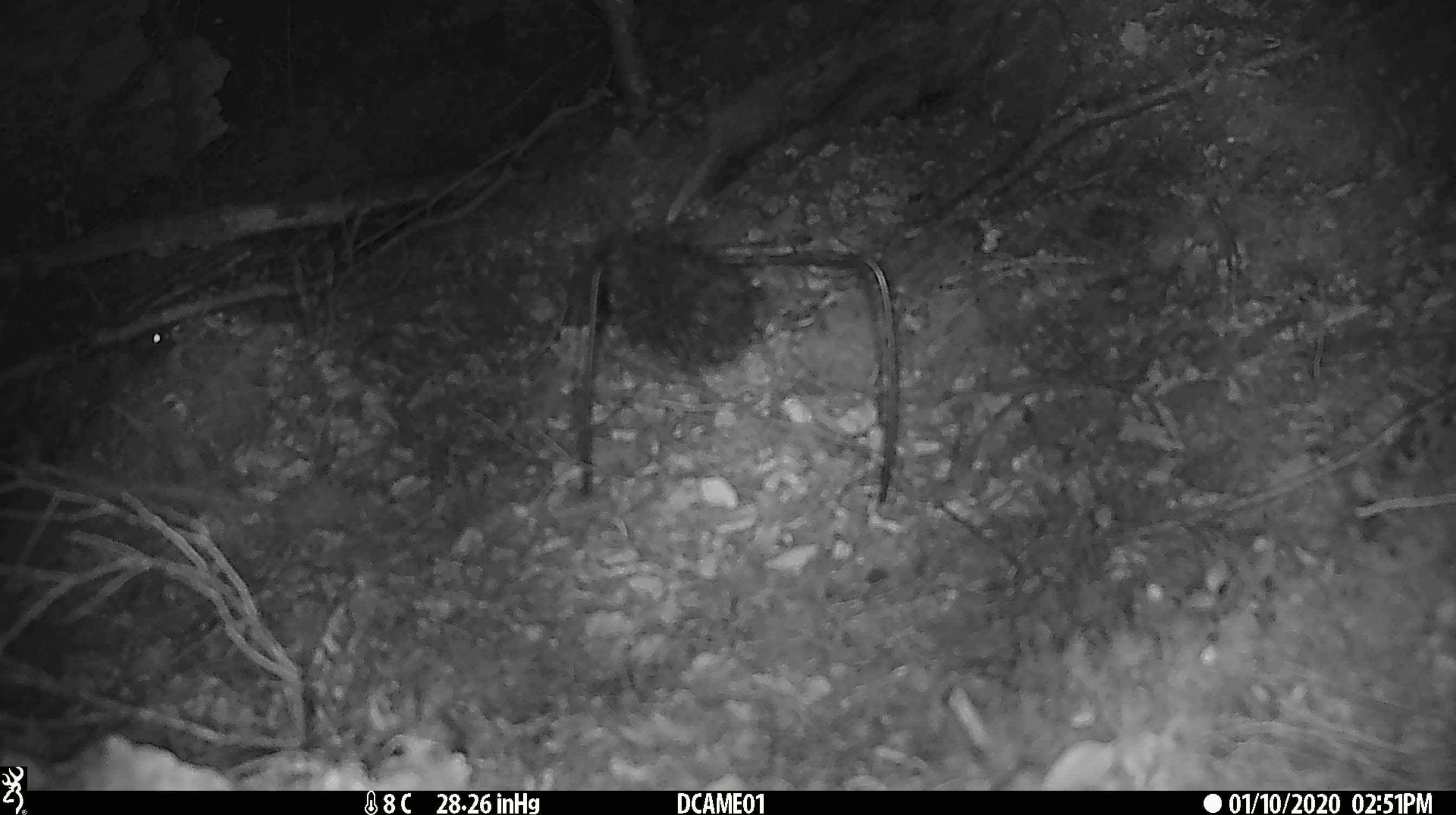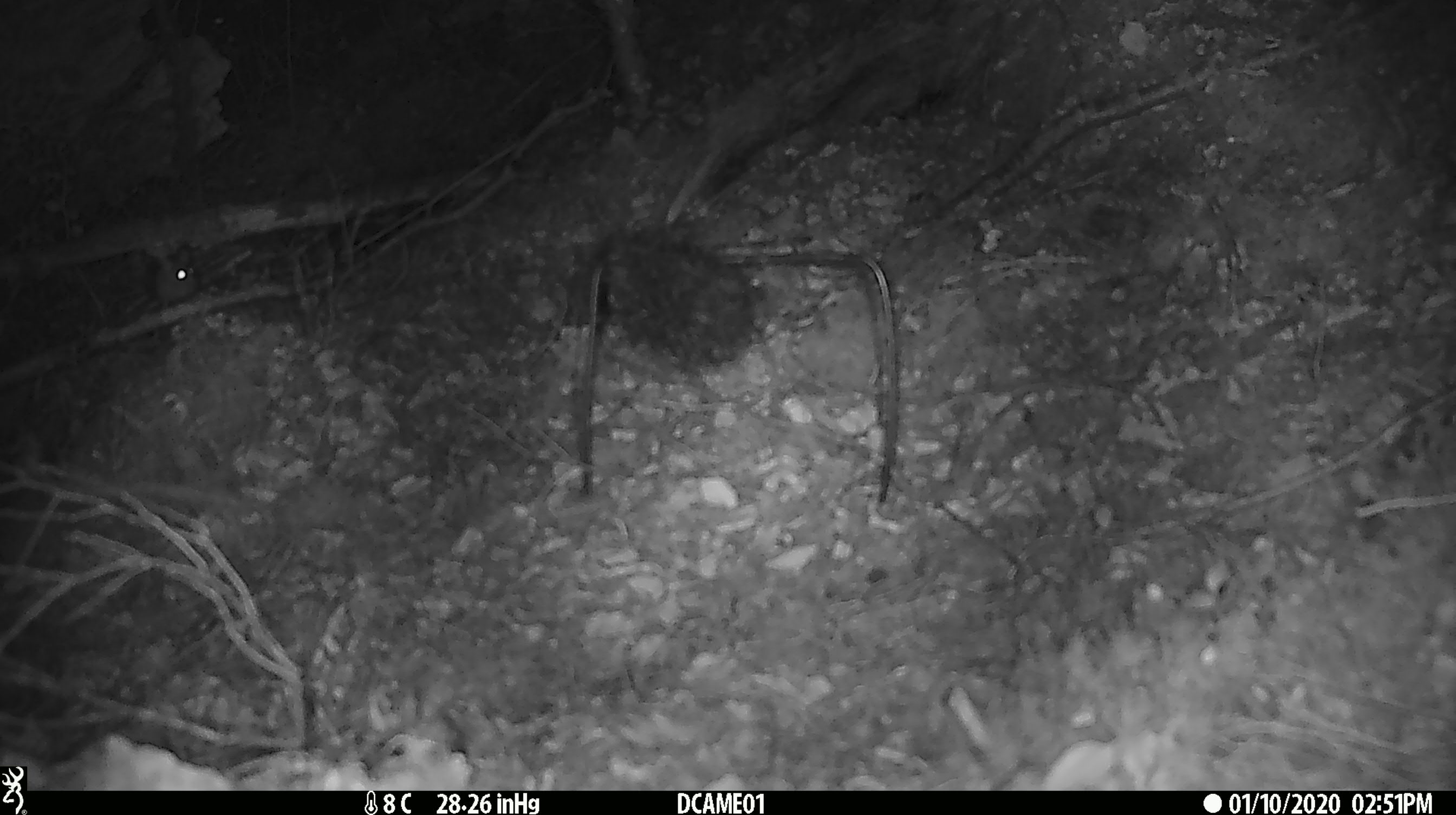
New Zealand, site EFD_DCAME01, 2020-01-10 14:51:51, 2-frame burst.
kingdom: Animalia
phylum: Chordata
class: Mammalia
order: Rodentia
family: Muridae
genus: Mus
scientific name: Mus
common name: mouse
Mouse (Mus).